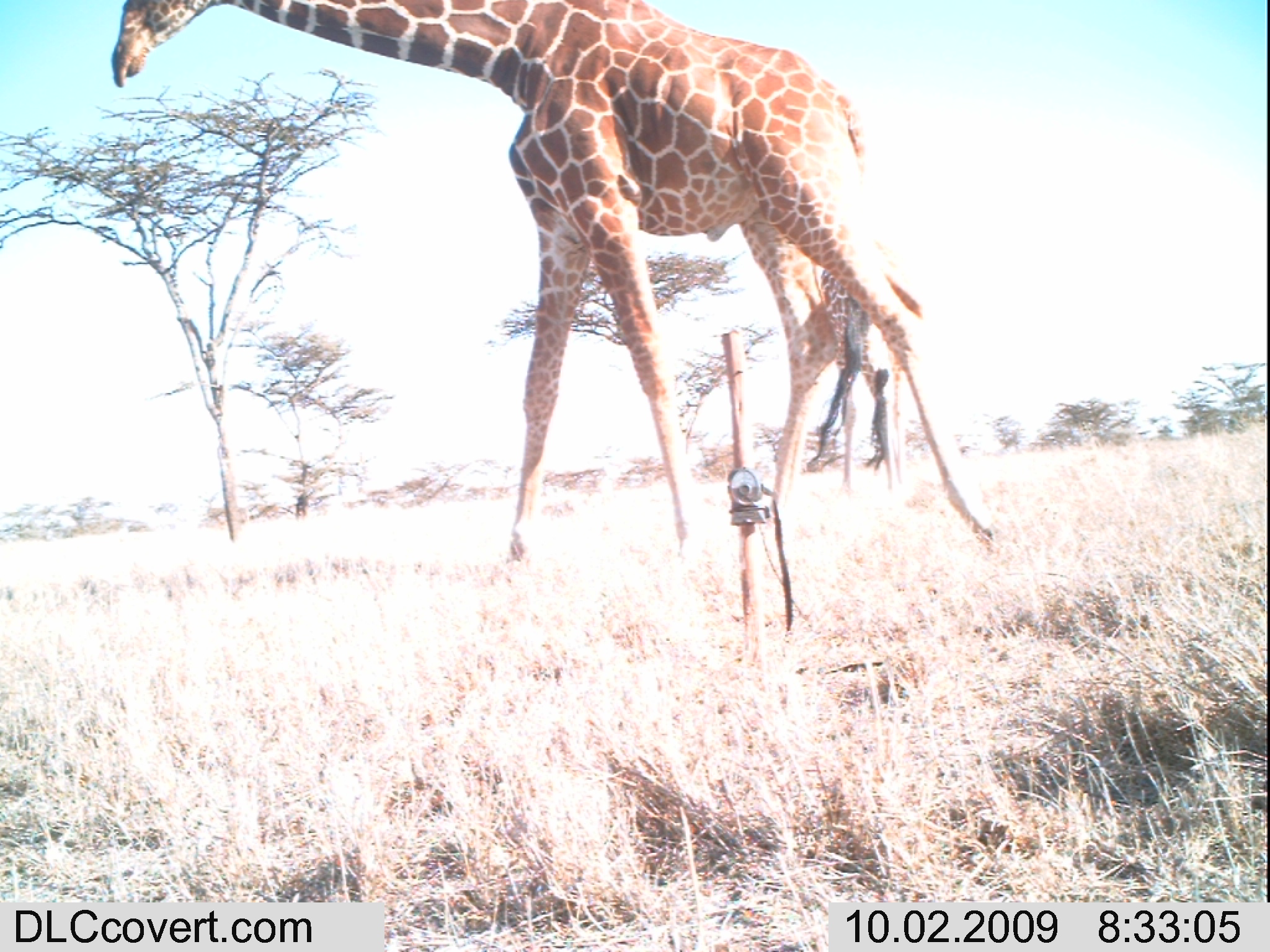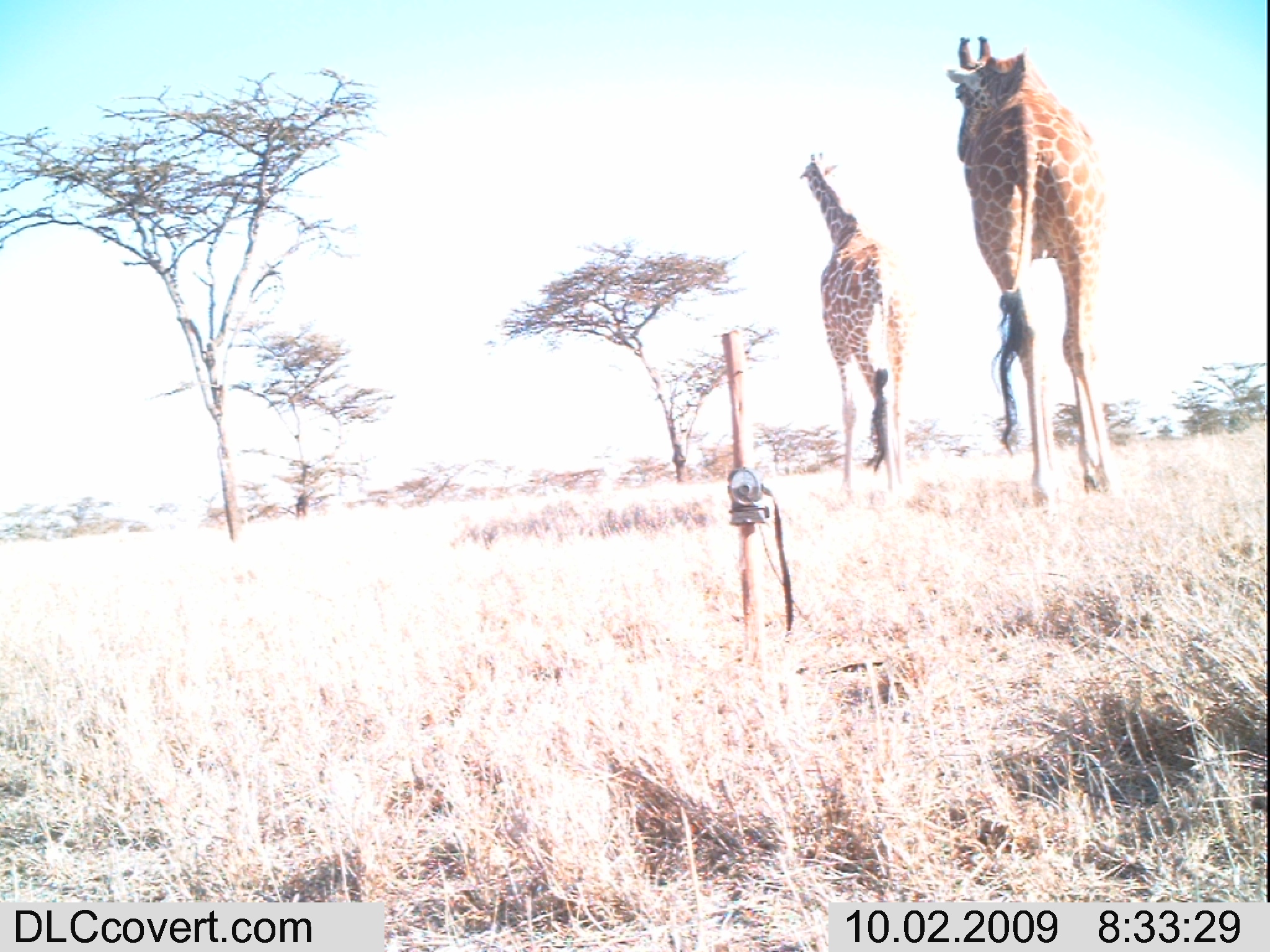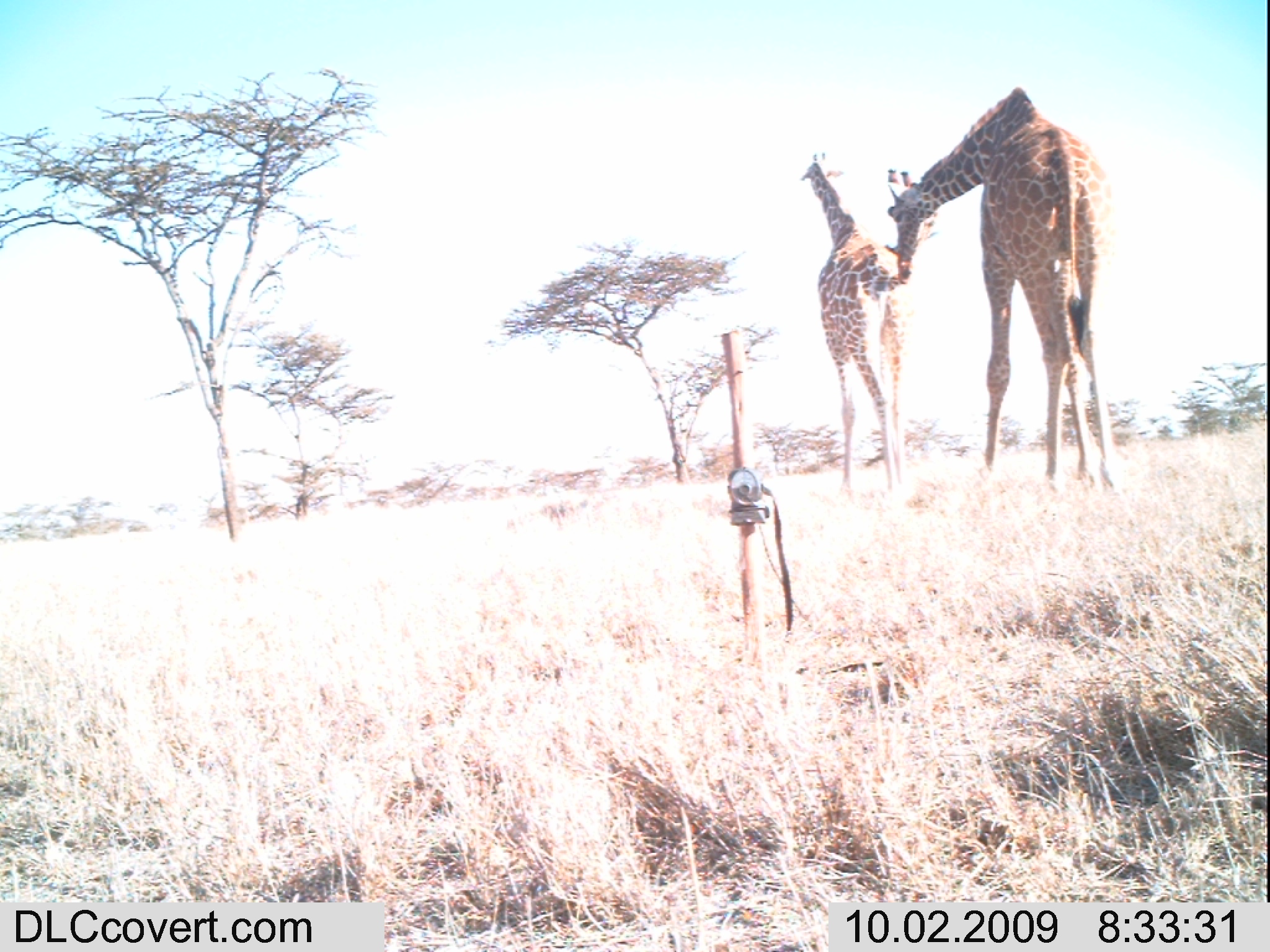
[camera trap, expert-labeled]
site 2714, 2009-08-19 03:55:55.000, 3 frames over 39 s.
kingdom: Animalia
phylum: Chordata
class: Mammalia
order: Perissodactyla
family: Equidae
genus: Equus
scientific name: Equus quagga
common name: plains zebra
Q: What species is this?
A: Equus quagga (plains zebra).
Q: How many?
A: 1.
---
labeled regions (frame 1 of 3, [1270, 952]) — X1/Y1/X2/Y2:
equus quagga: 107/0/991/571; 785/254/928/493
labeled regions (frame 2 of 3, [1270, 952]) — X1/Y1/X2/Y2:
equus quagga: 940/32/1113/502; 795/148/907/494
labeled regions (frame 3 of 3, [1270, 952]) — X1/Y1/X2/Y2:
equus quagga: 885/80/1114/501; 793/150/906/496